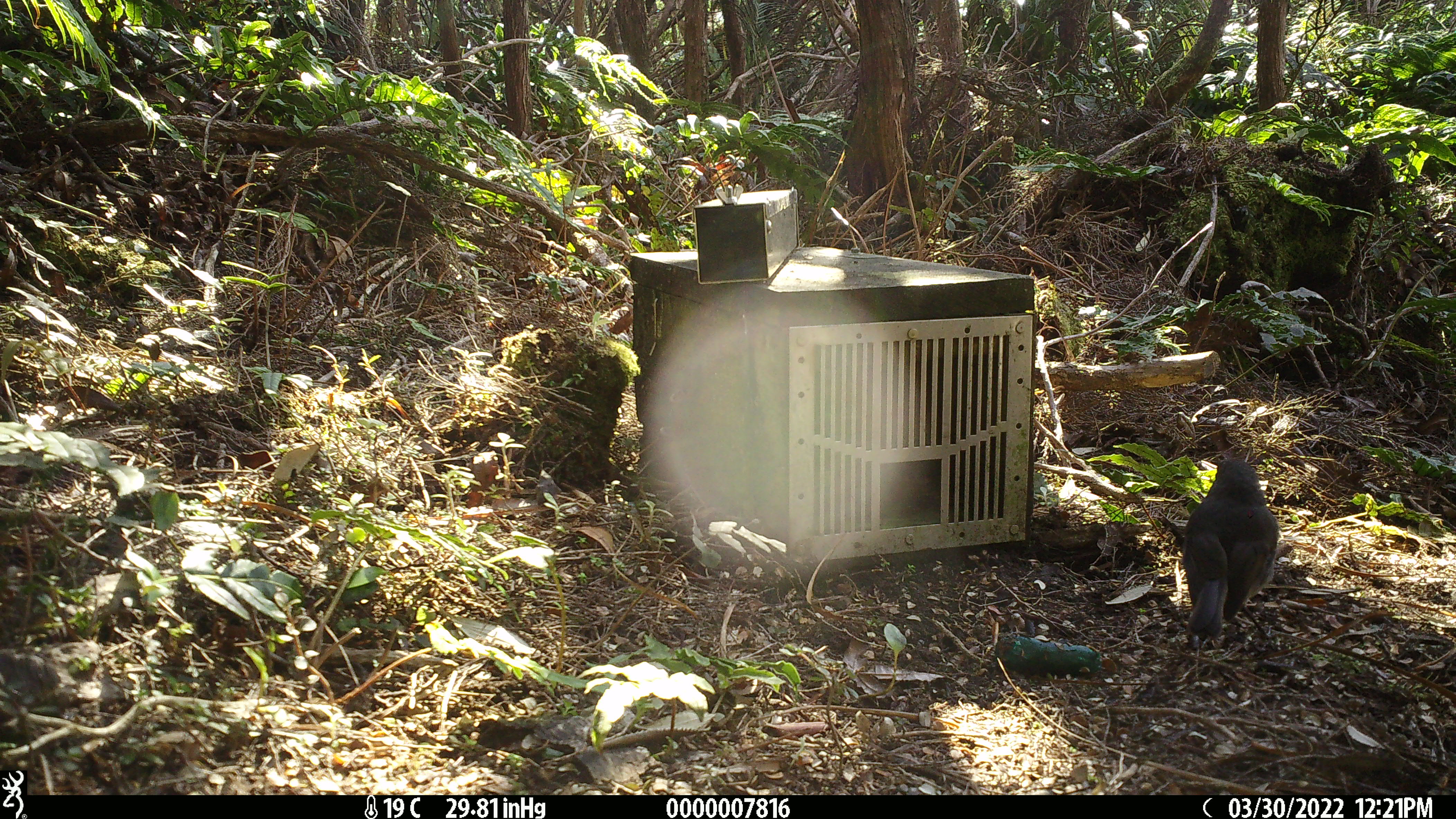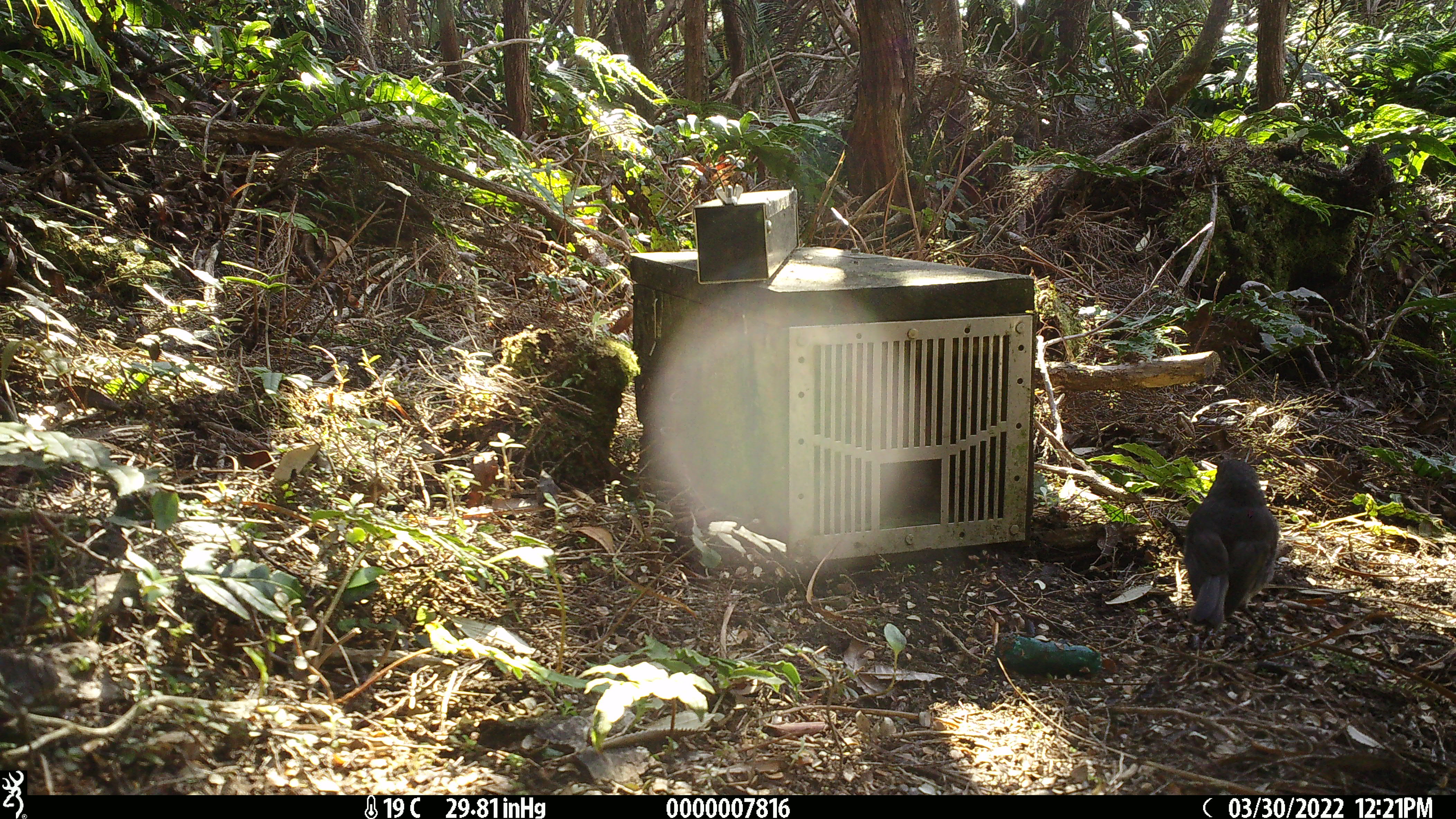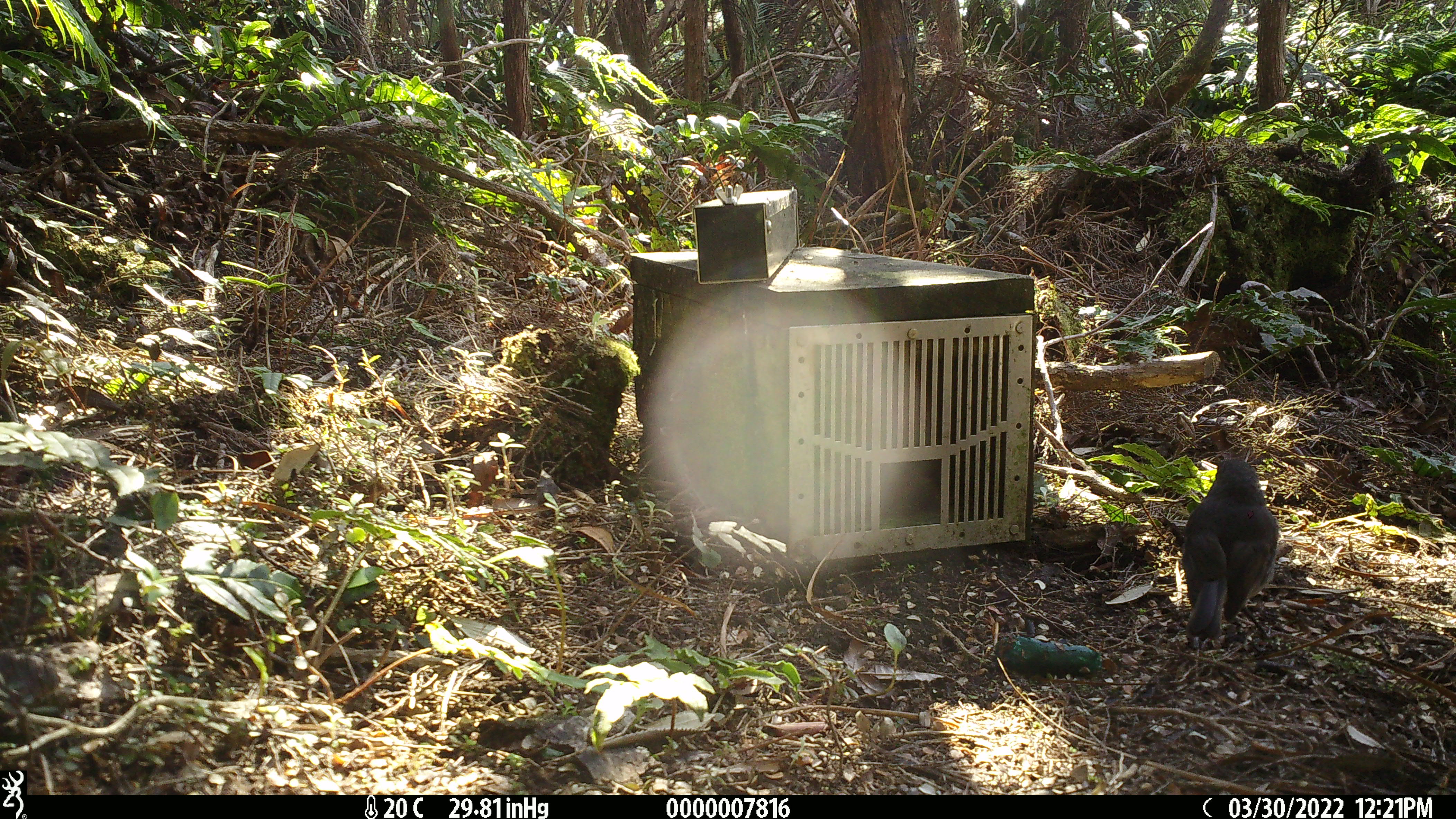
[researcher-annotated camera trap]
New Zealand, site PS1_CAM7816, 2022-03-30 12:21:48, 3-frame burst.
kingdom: Animalia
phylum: Chordata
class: Aves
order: Passeriformes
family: Petroicidae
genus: Petroica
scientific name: Petroica australis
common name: new zealand robin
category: robin